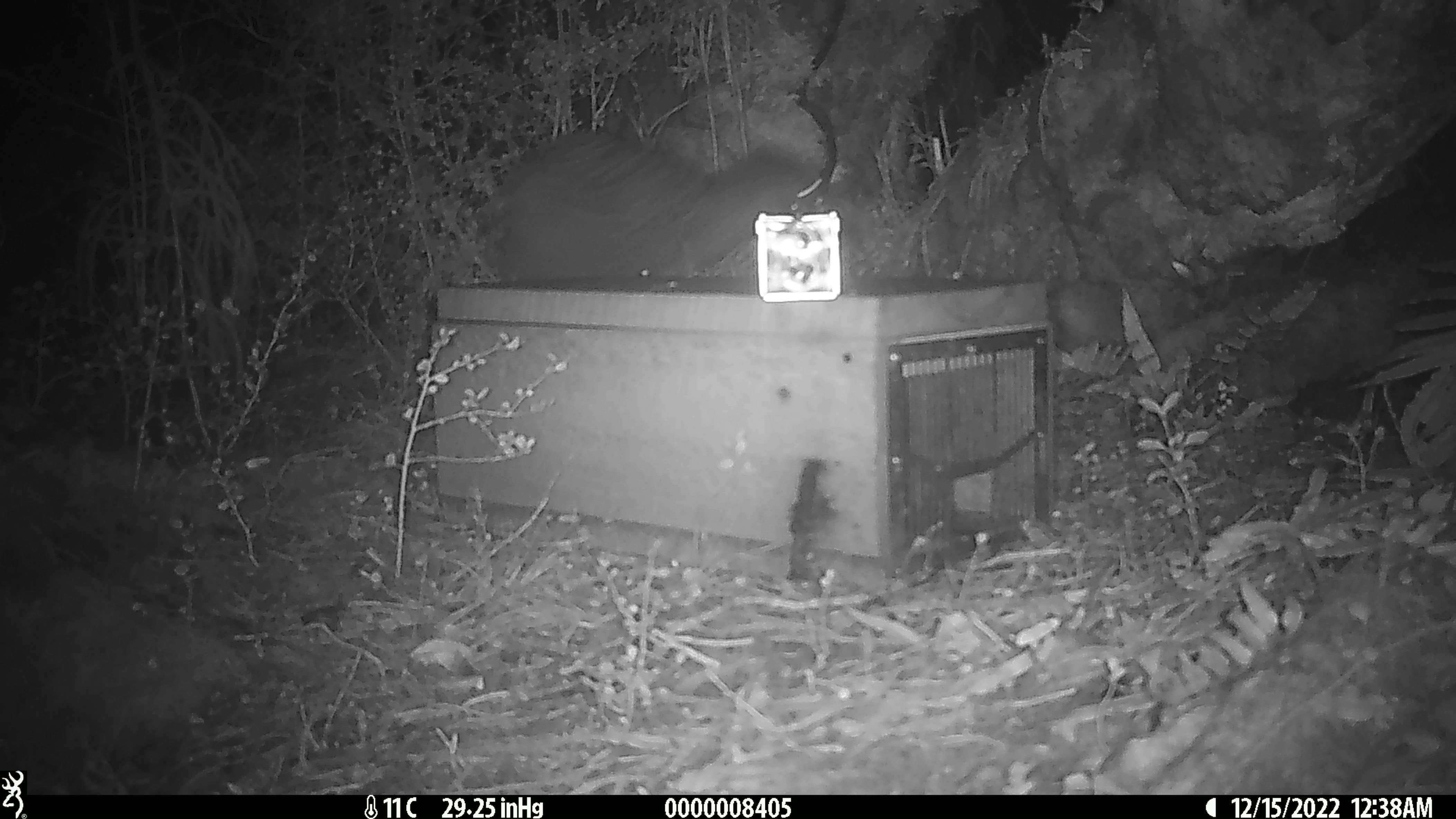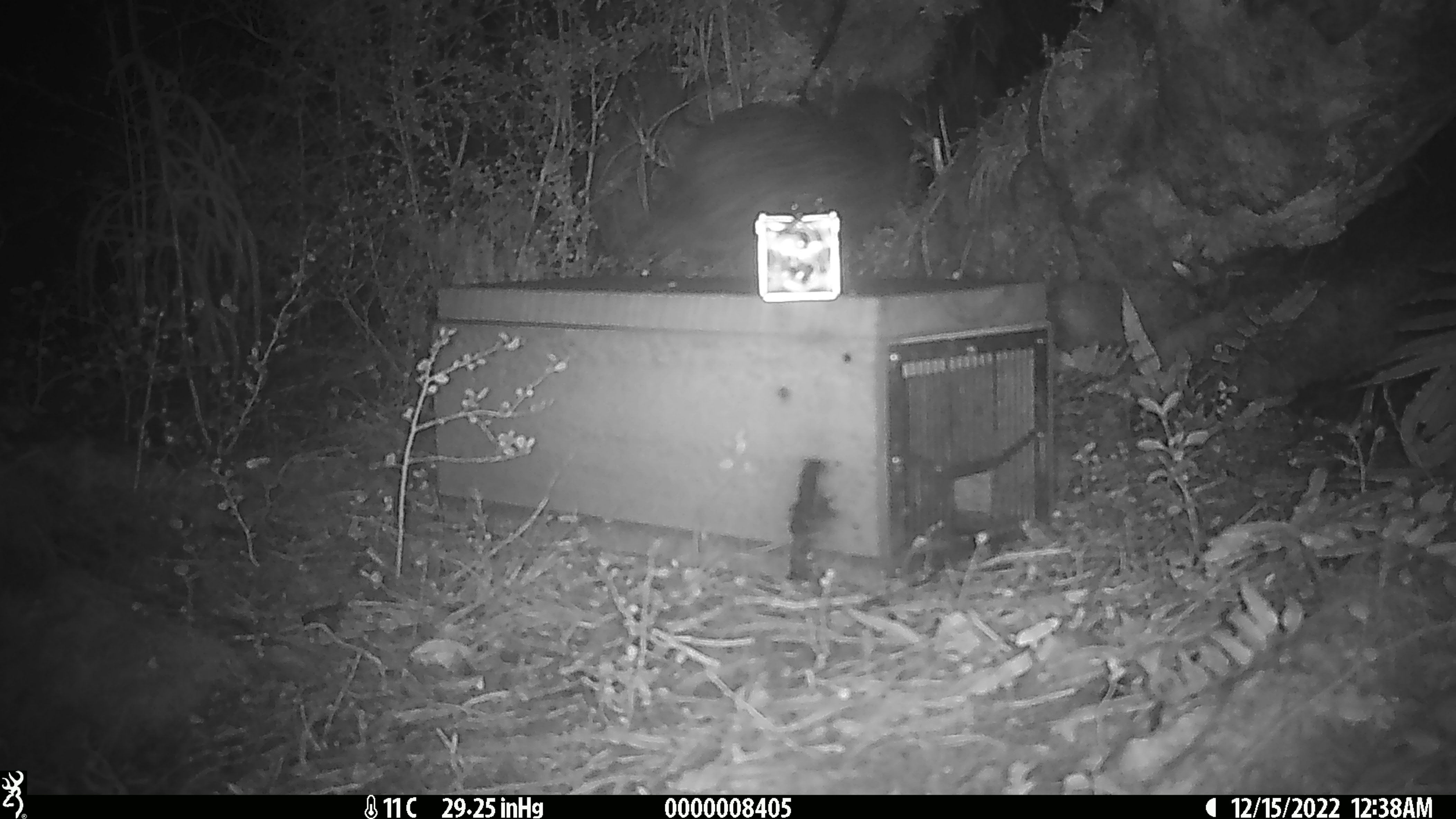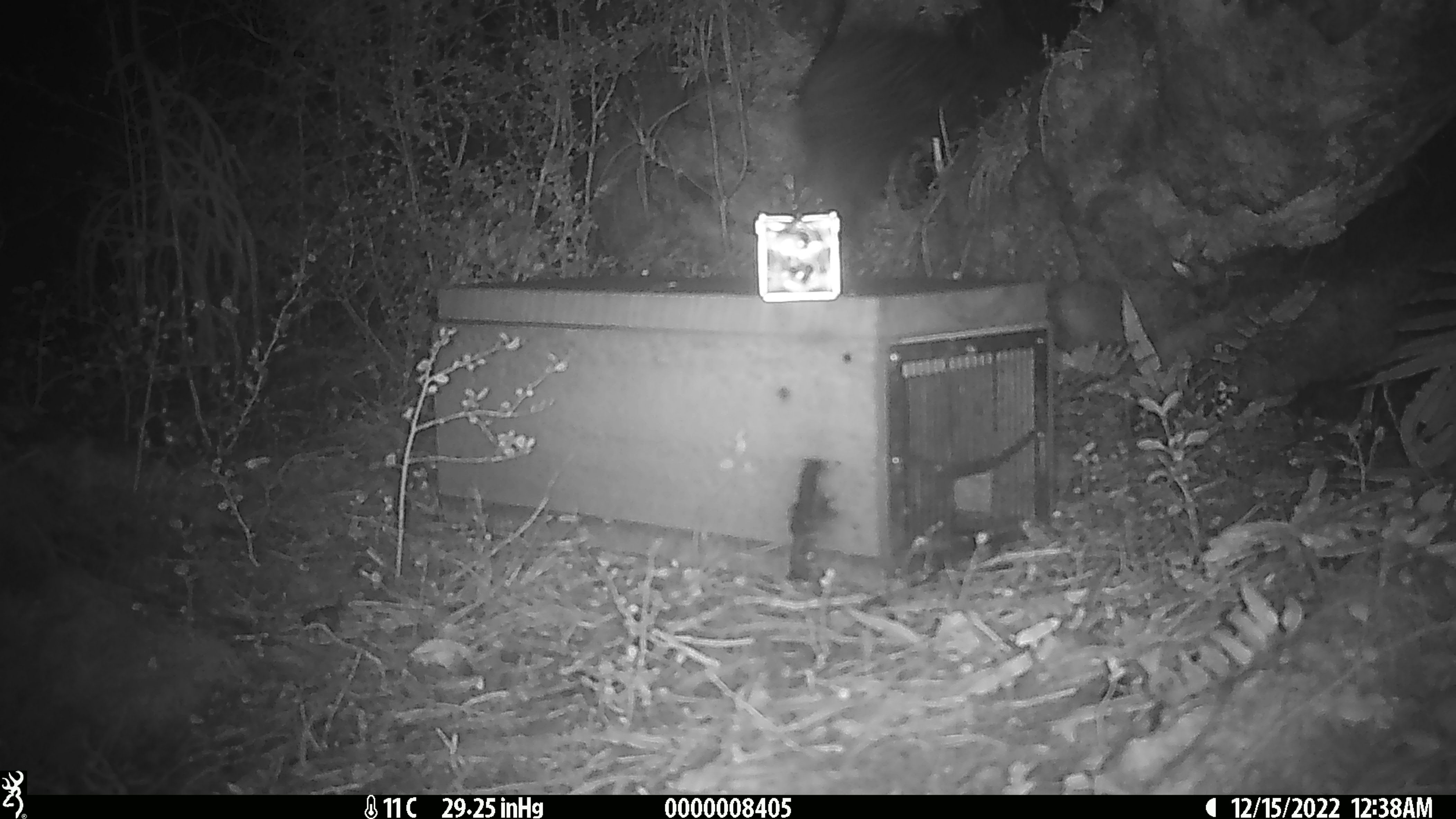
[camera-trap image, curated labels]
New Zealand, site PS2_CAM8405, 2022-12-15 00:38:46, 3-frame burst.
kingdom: Animalia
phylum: Chordata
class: Aves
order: Apterygiformes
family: Apterygidae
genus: Apteryx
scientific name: Apteryx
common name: kiwi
Kiwi (Apteryx).